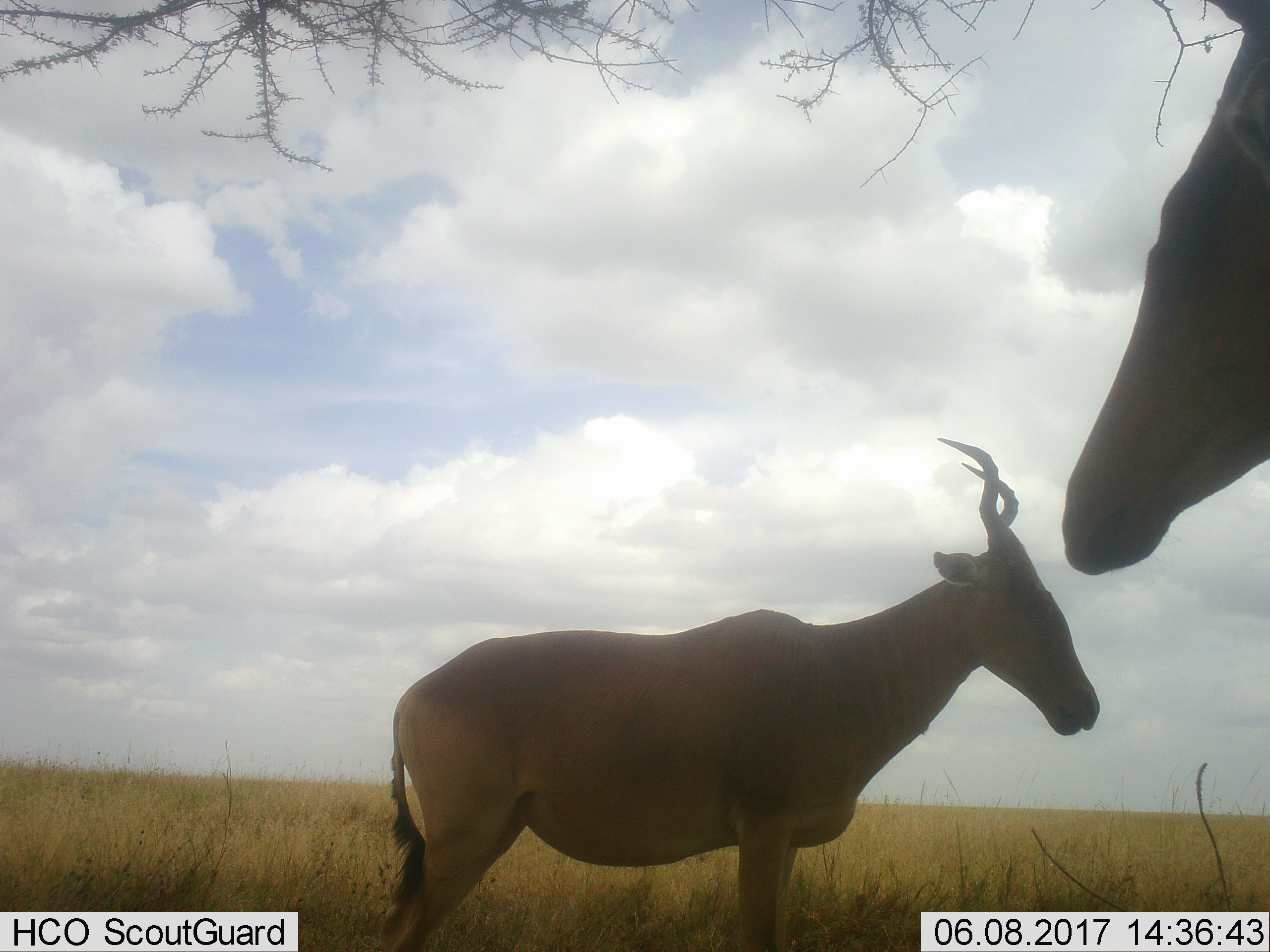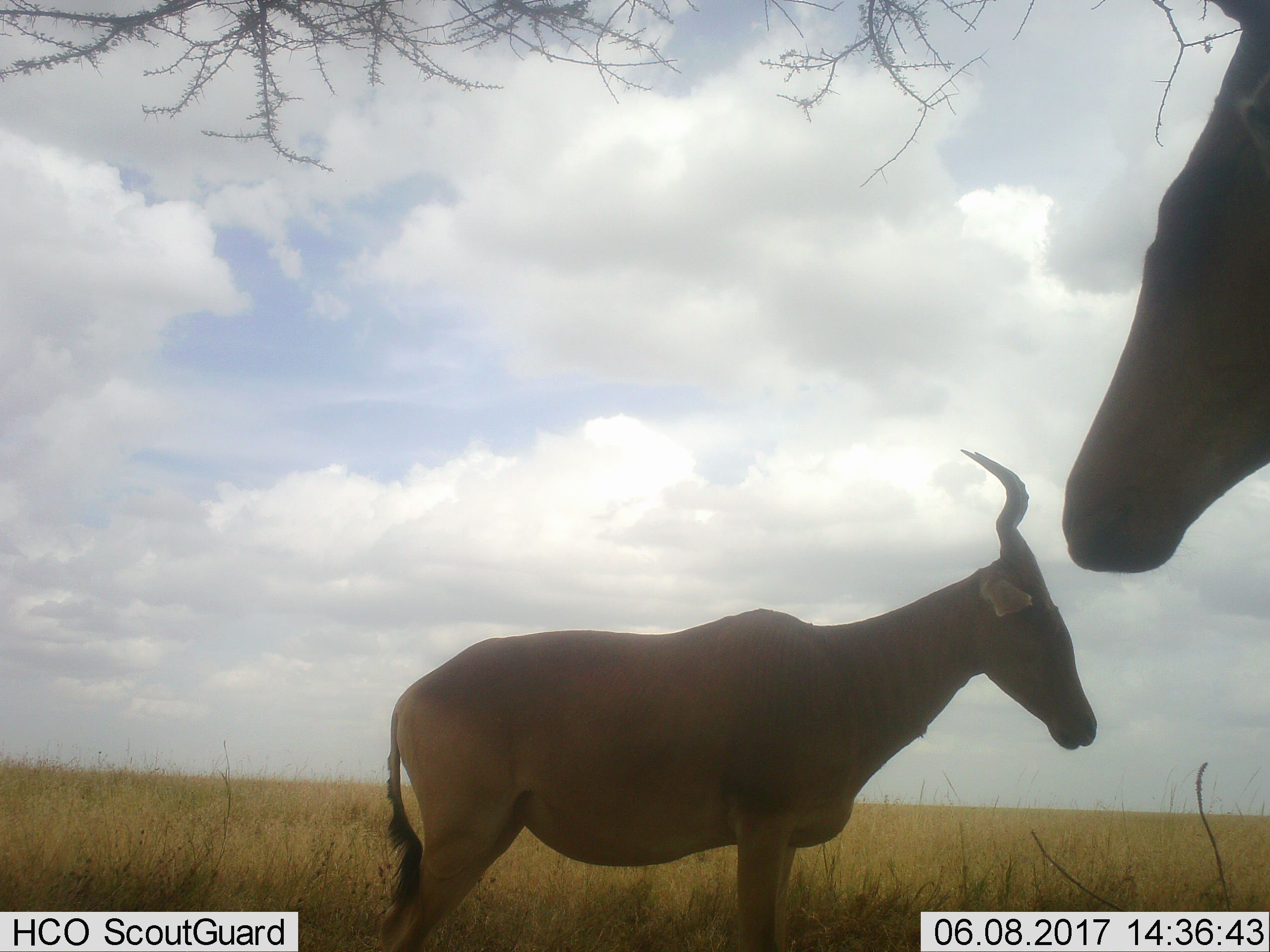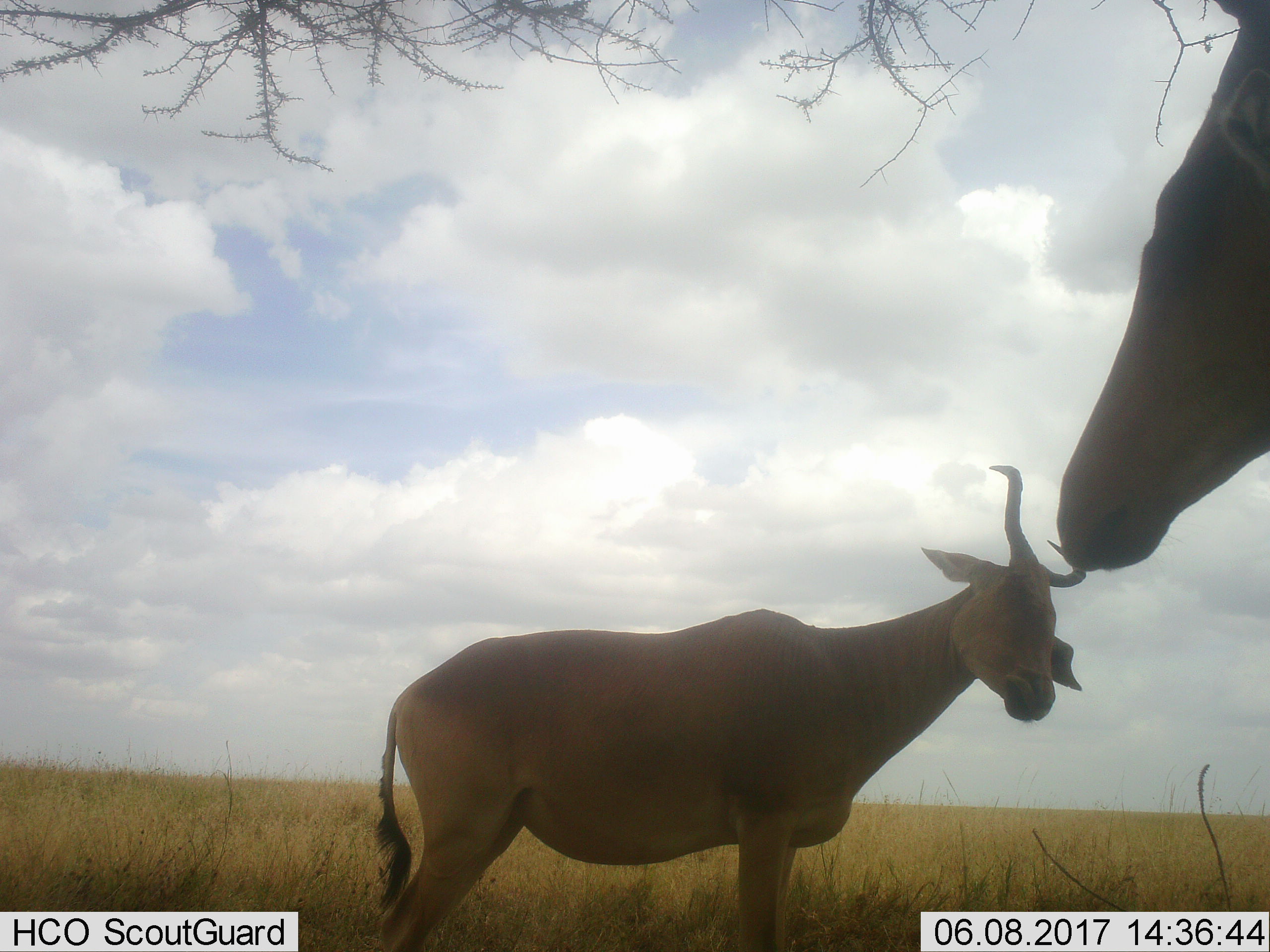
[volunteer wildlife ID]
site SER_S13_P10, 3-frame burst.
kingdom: Animalia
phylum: Chordata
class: Mammalia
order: Artiodactyla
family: Bovidae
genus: Alcelaphus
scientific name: Alcelaphus buselaphus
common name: hartebeest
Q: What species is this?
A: Hartebeest (Alcelaphus buselaphus).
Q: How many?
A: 2.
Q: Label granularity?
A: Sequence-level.